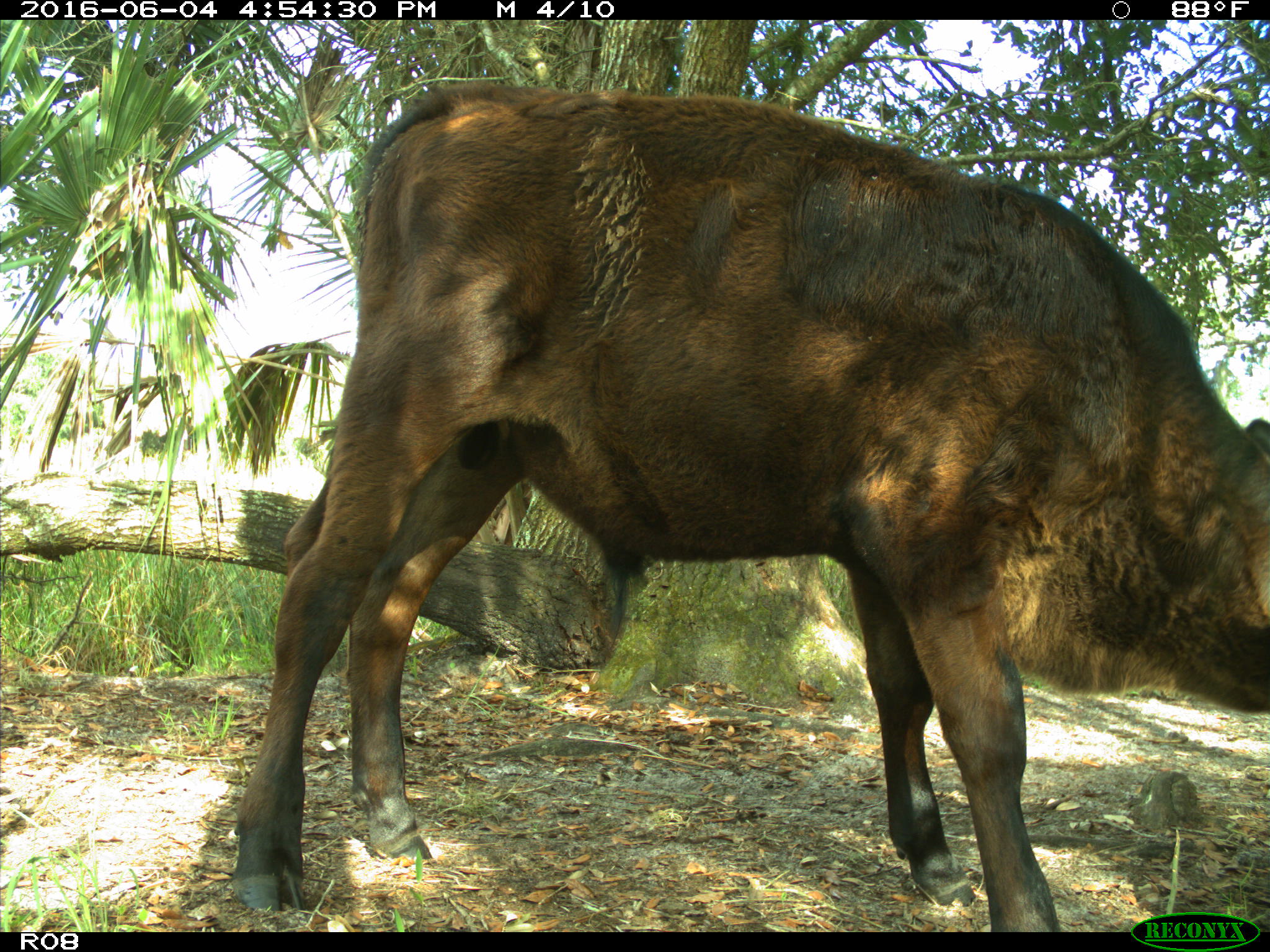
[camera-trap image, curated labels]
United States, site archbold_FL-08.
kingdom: Animalia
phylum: Chordata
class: Mammalia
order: Artiodactyla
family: Bovidae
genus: Bos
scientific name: Bos taurus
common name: domestic cow